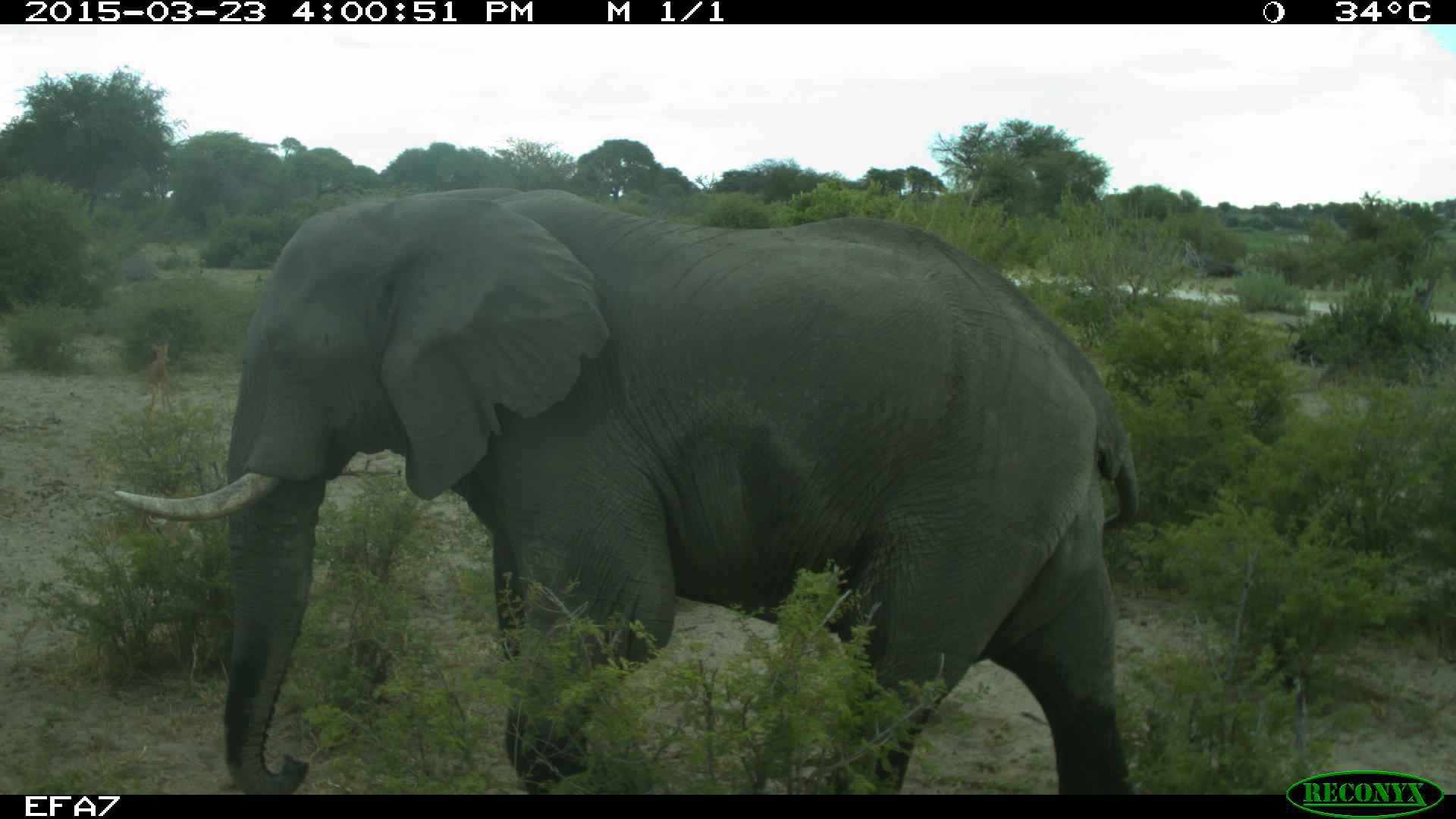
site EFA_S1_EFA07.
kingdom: Animalia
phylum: Chordata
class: Mammalia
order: Proboscidea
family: Elephantidae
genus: Loxodonta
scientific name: Loxodonta africana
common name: african bush elephant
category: elephant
Elephant (african bush elephant) (Loxodonta africana), count 1. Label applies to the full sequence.